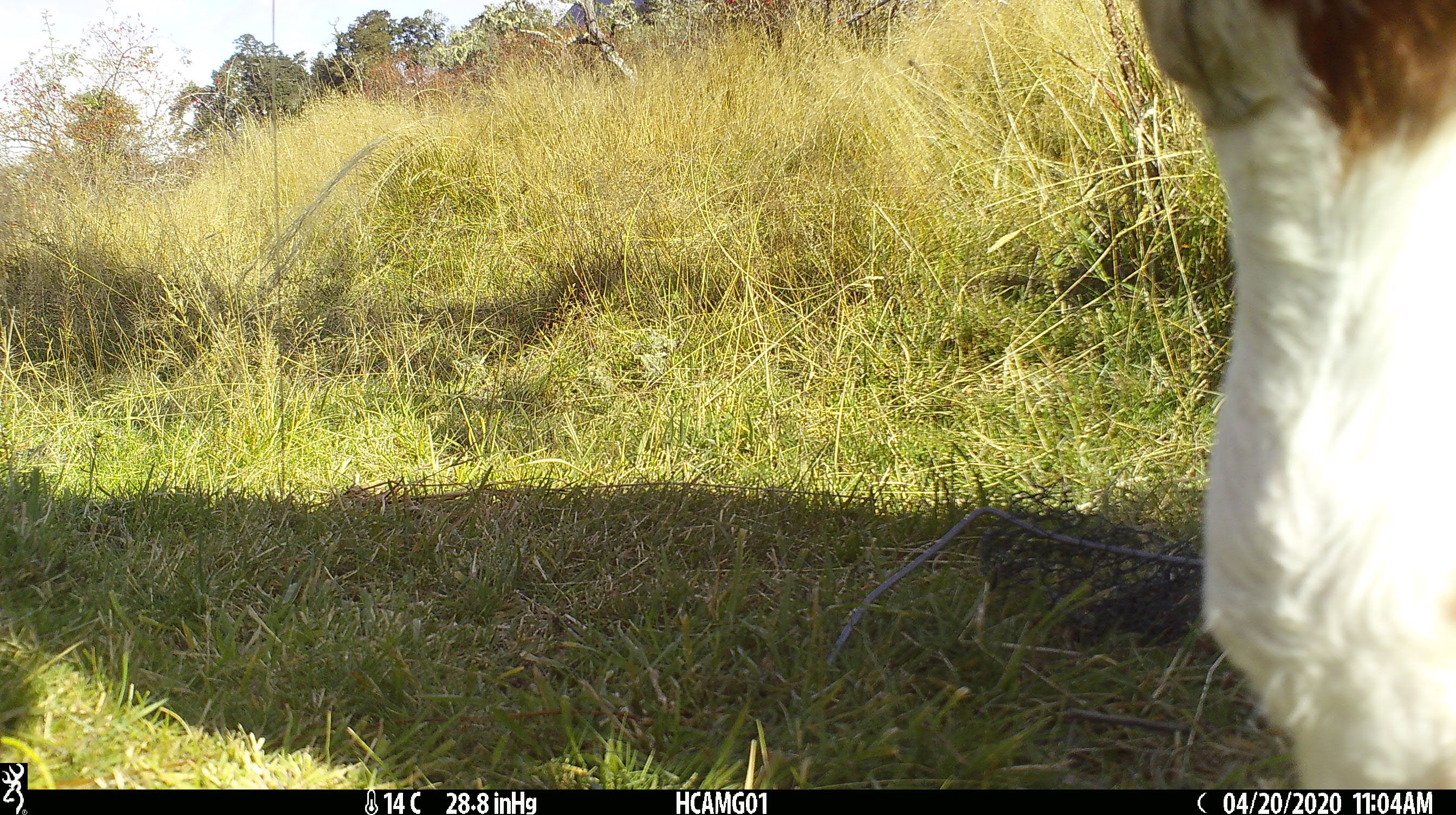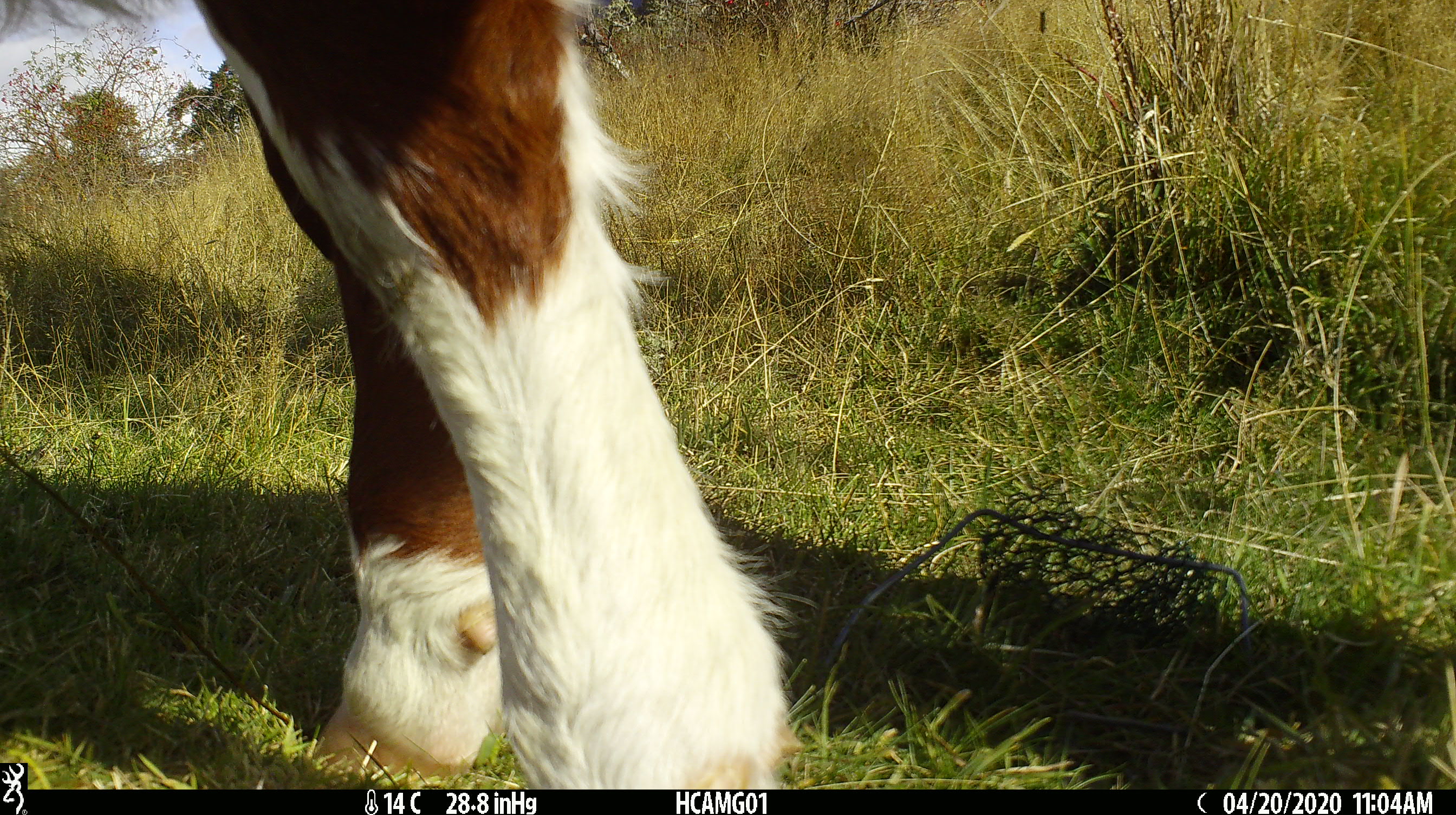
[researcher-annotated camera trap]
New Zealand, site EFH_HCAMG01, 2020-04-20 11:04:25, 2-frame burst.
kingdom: Animalia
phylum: Chordata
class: Mammalia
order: Artiodactyla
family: Bovidae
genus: Bos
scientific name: Bos taurus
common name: domestic cow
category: cow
Cow (domestic cow) (Bos taurus).